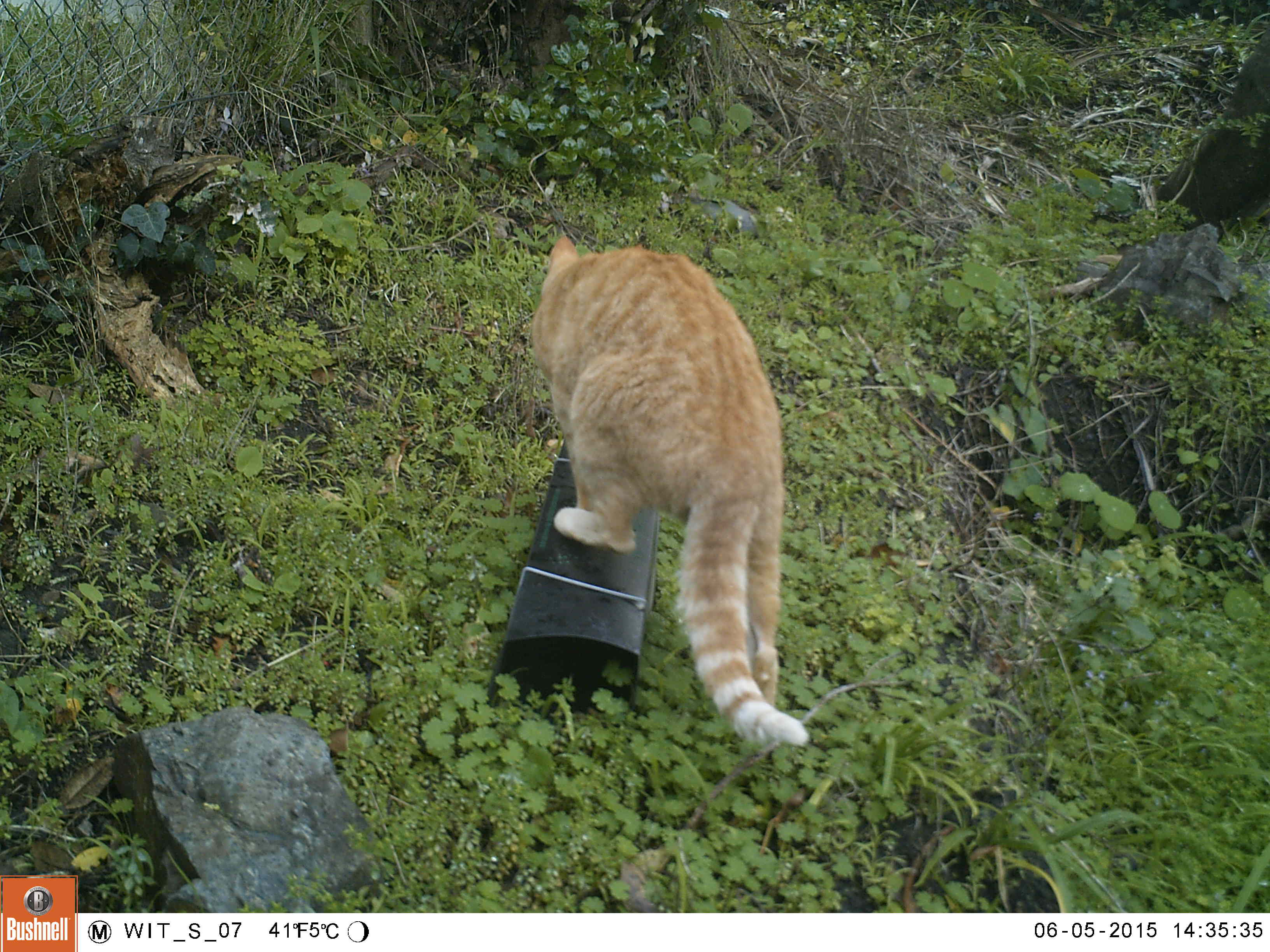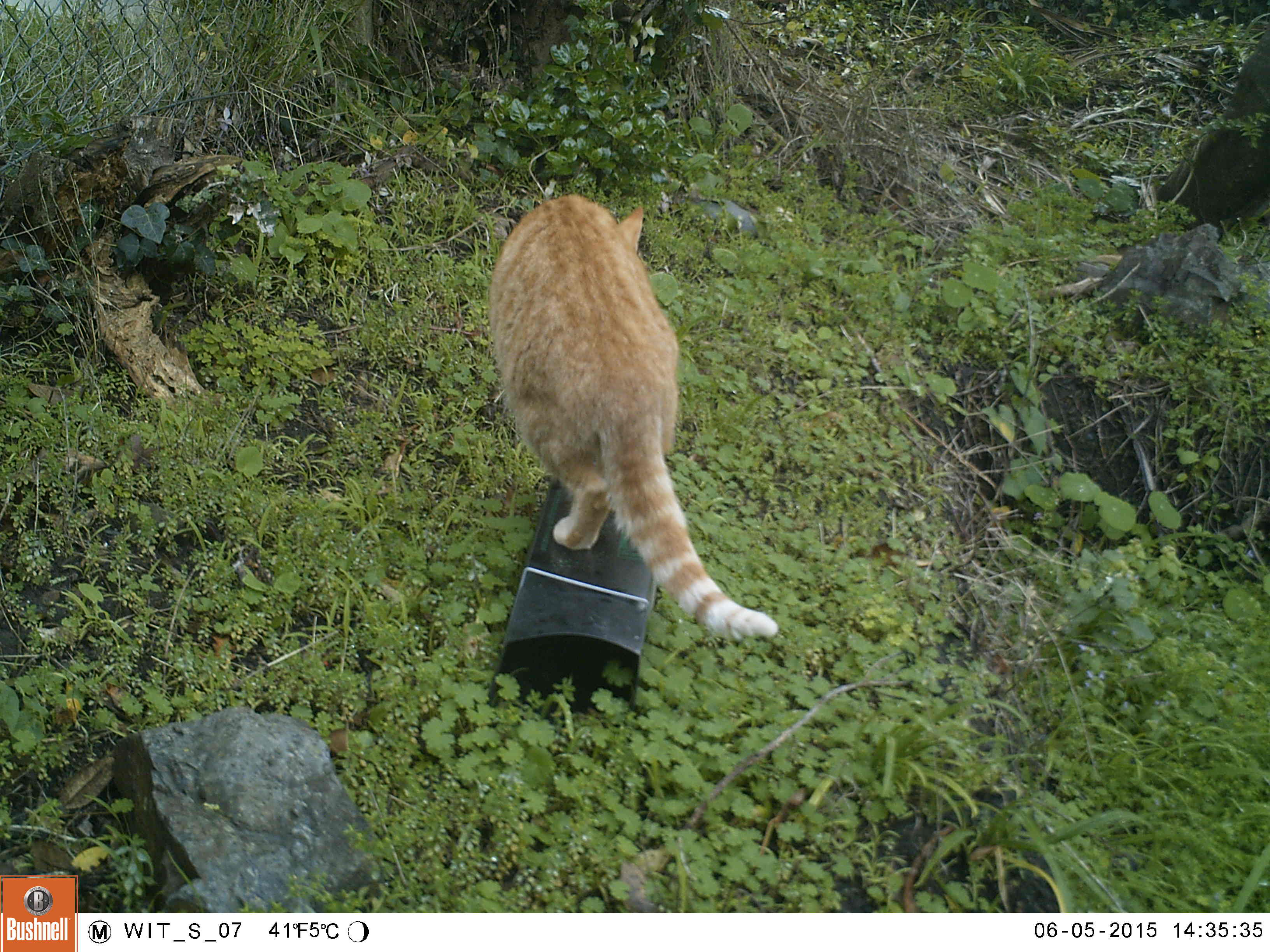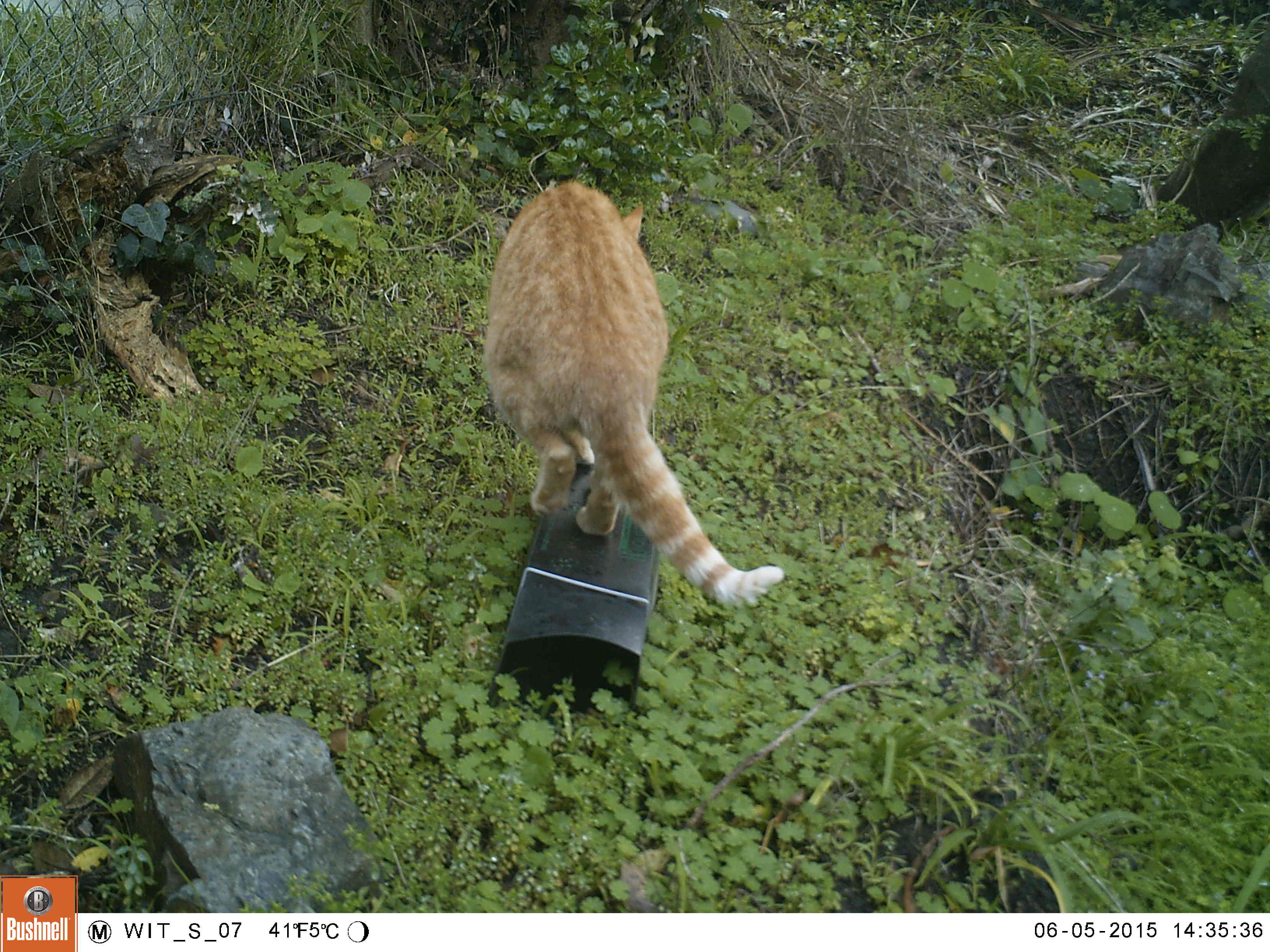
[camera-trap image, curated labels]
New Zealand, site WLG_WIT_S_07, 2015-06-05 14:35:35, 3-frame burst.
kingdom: Animalia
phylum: Chordata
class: Mammalia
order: Carnivora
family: Felidae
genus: Felis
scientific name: Felis catus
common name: domestic cat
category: cat